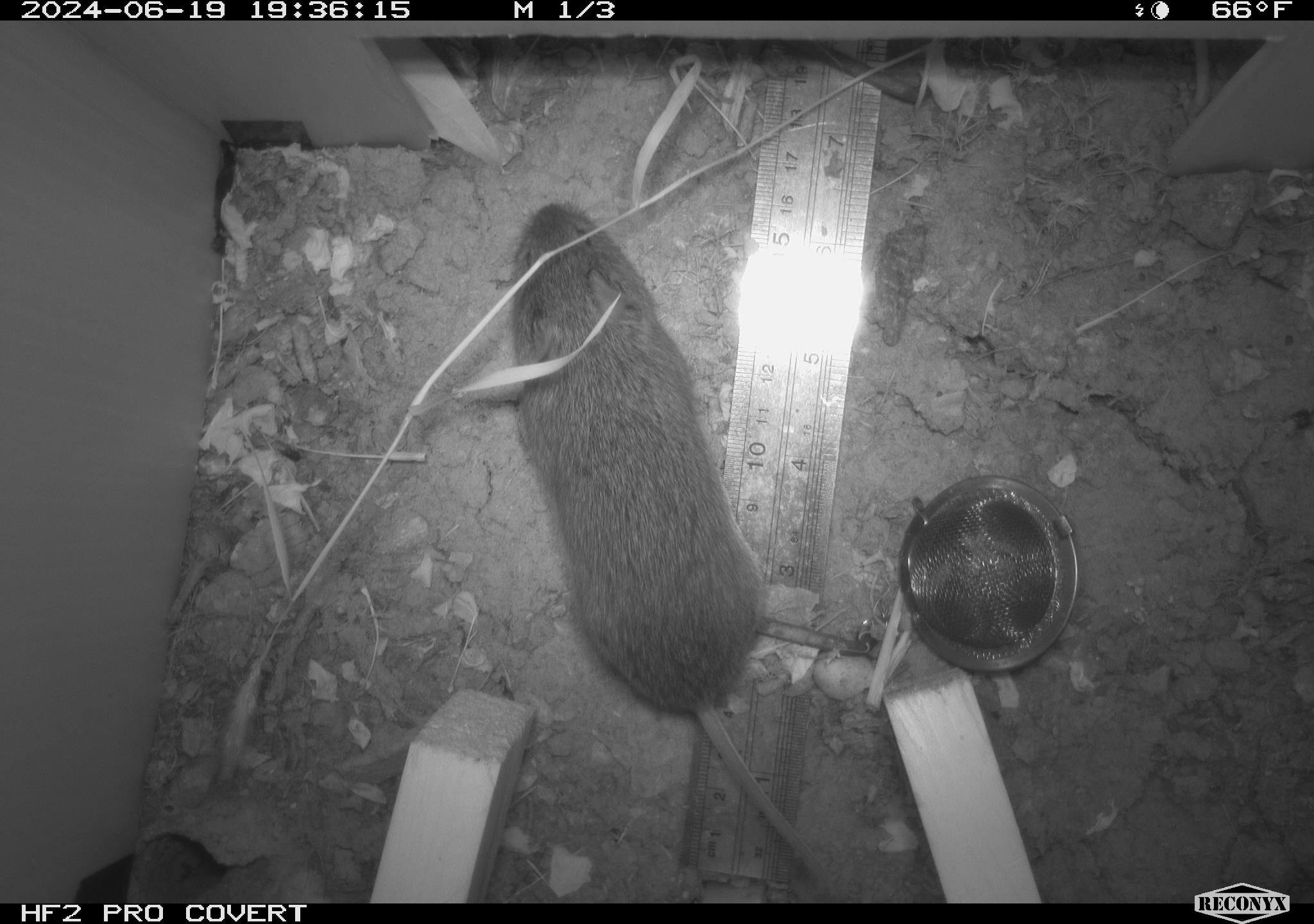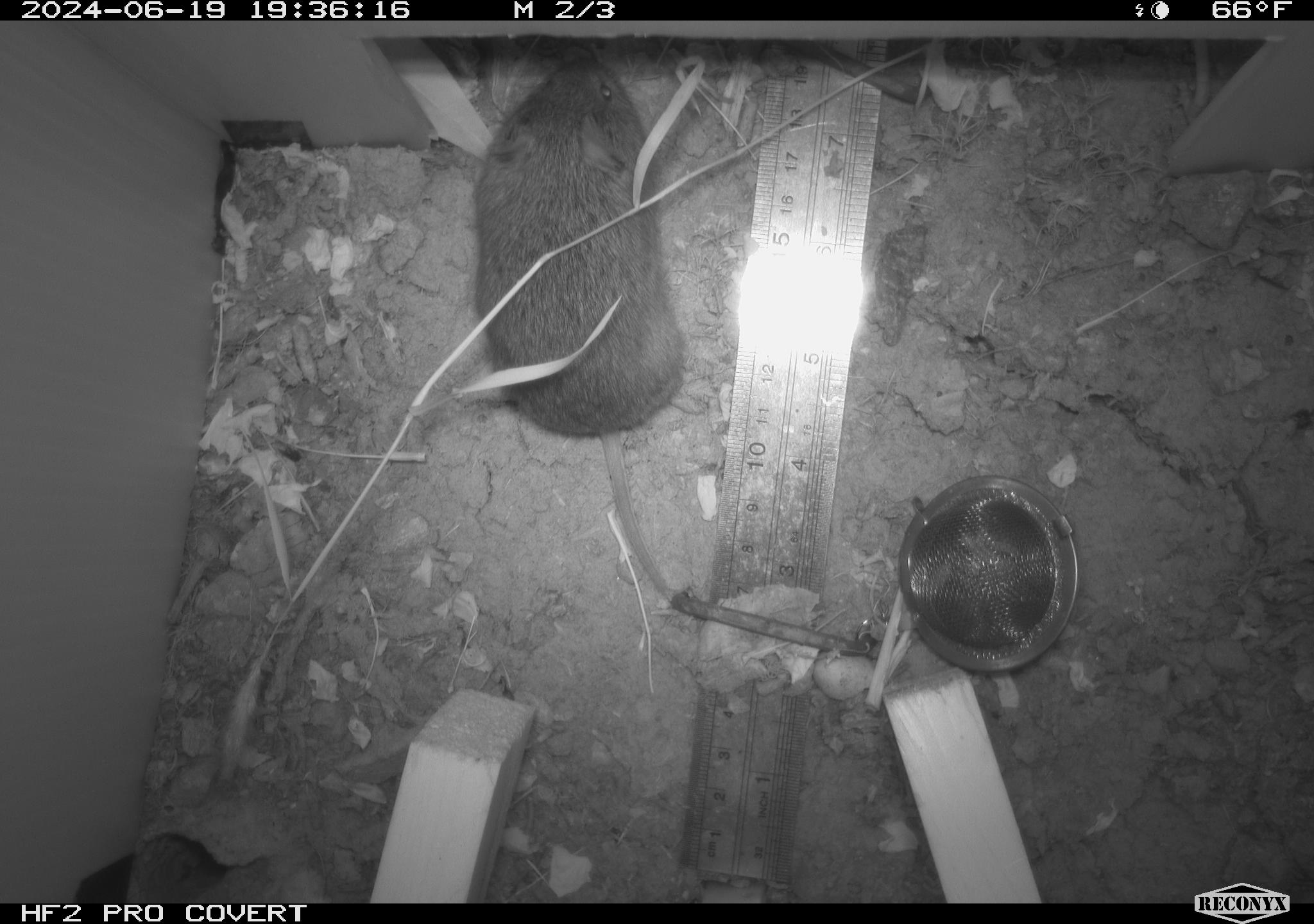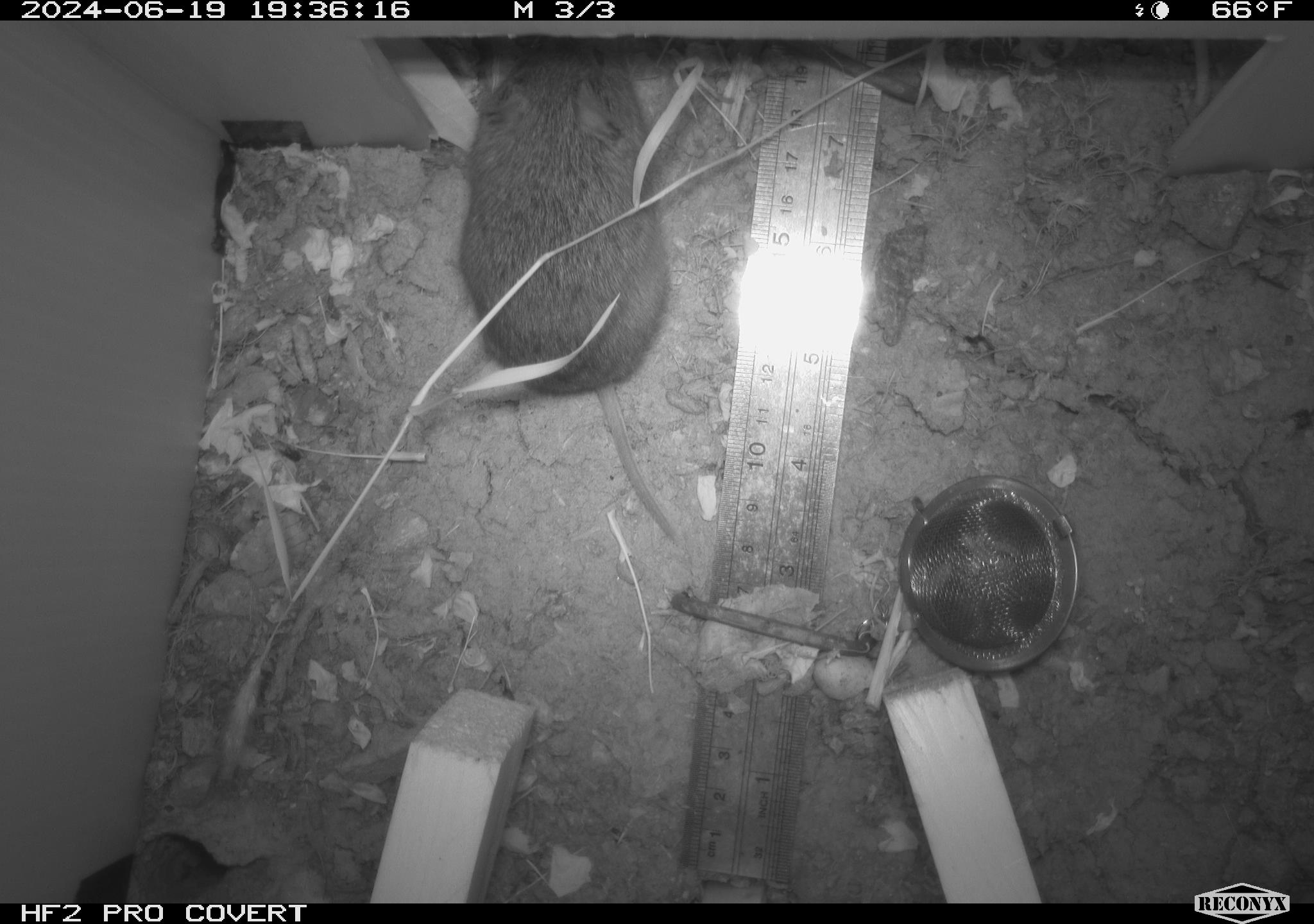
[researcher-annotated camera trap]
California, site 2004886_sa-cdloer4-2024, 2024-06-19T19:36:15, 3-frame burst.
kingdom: Animalia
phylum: Chordata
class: Mammalia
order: Rodentia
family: Cricetidae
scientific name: Arvicolinae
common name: voles, lemmings, and muskrats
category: arvicolinae subfamily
Arvicolinae subfamily (voles, lemmings, and muskrats) (Arvicolinae).